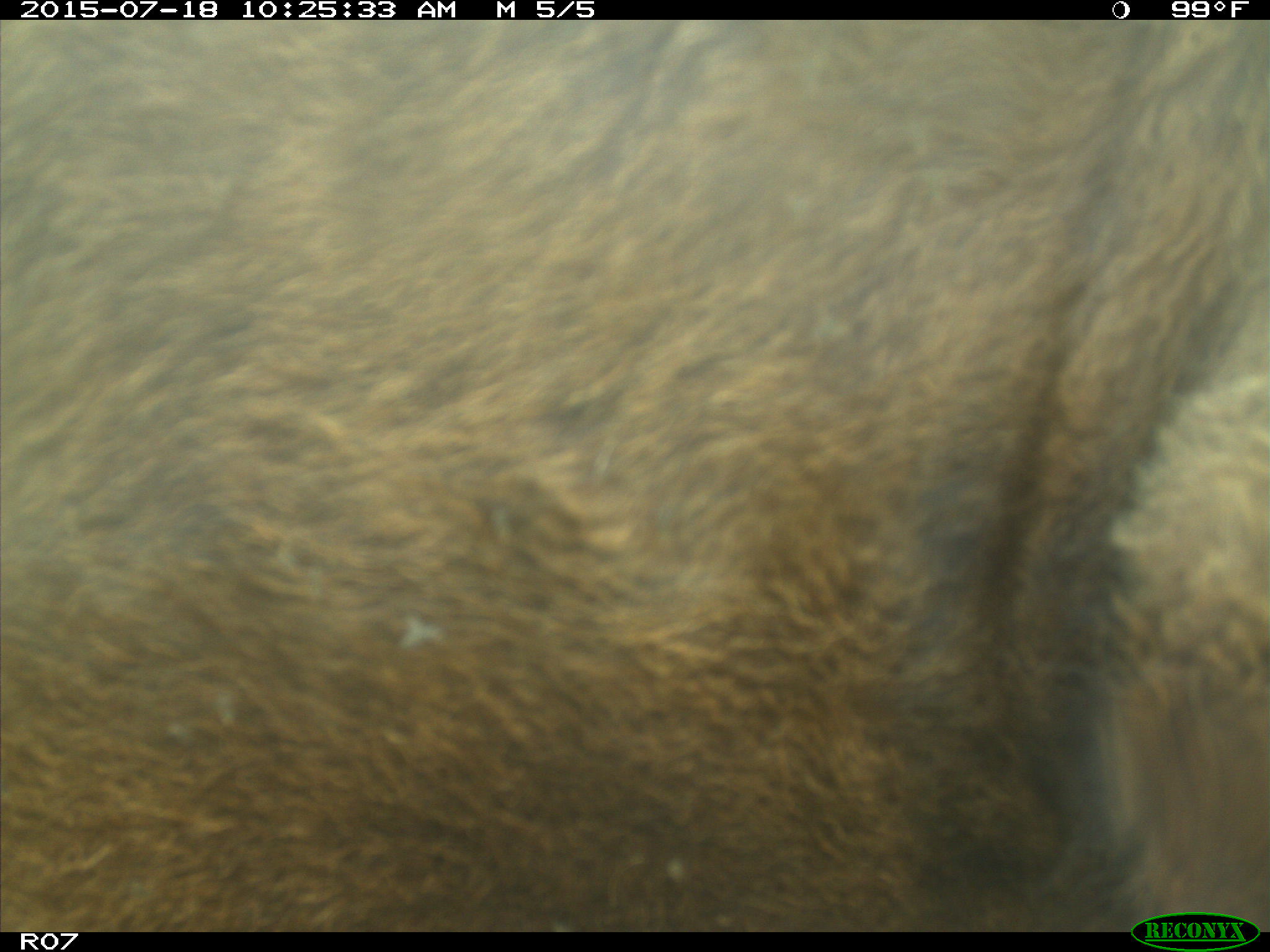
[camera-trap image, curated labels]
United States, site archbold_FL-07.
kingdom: Animalia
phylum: Chordata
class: Mammalia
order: Artiodactyla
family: Bovidae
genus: Bos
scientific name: Bos taurus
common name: domestic cow